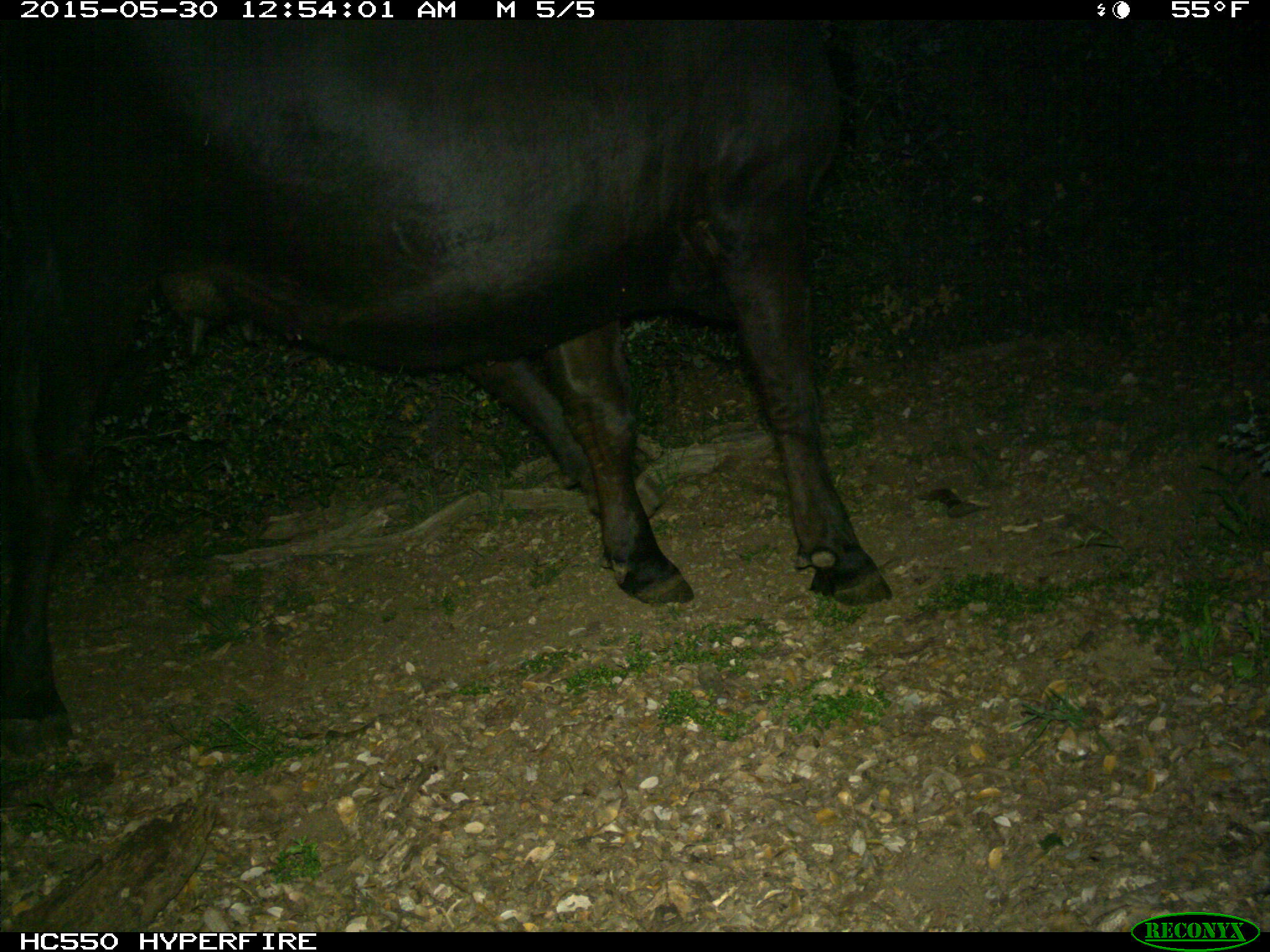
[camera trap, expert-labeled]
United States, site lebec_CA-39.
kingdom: Animalia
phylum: Chordata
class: Mammalia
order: Artiodactyla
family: Bovidae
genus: Bos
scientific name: Bos taurus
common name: domestic cow